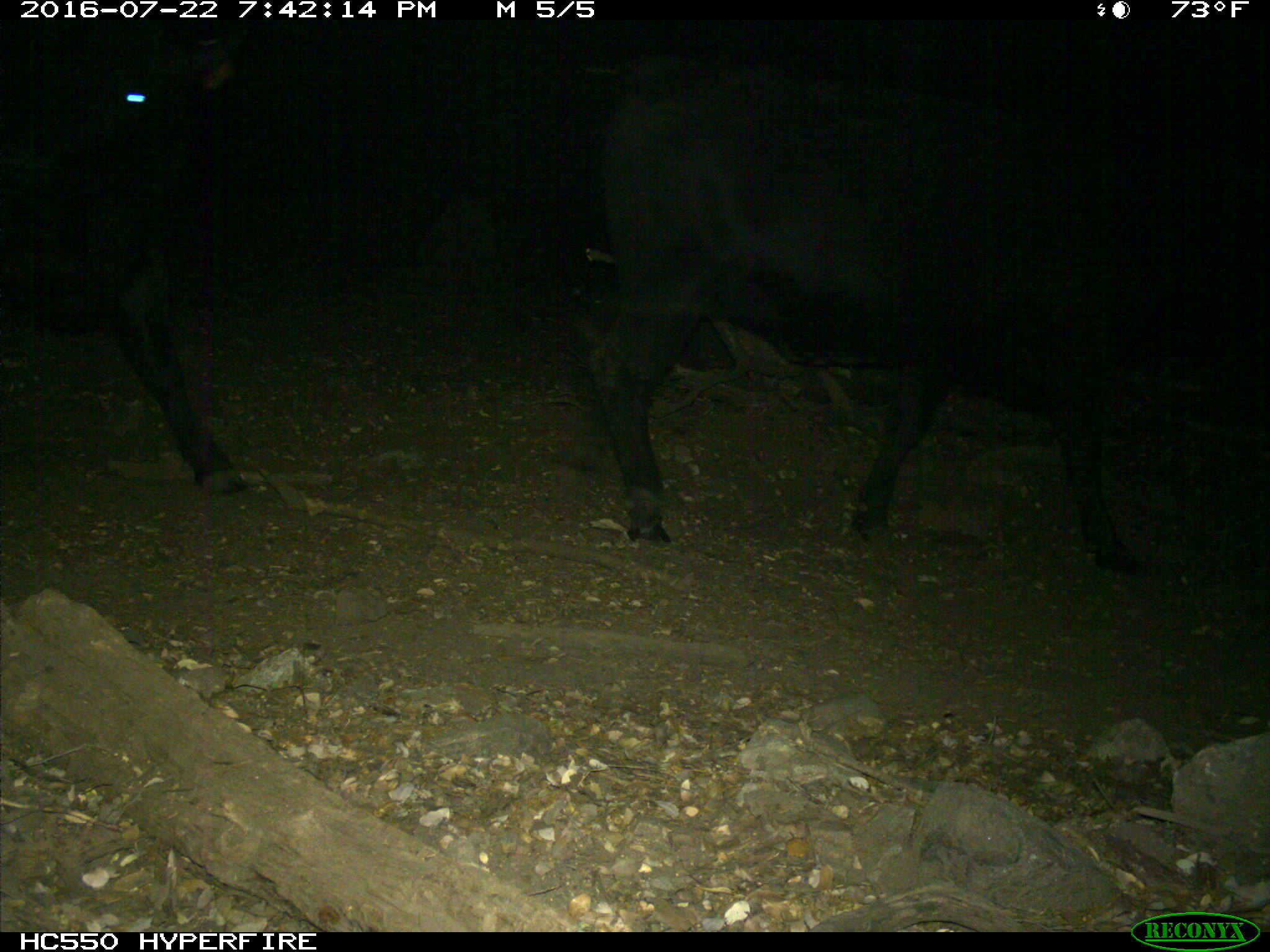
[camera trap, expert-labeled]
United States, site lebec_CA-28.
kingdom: Animalia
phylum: Chordata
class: Mammalia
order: Artiodactyla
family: Bovidae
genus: Bos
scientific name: Bos taurus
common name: domestic cow